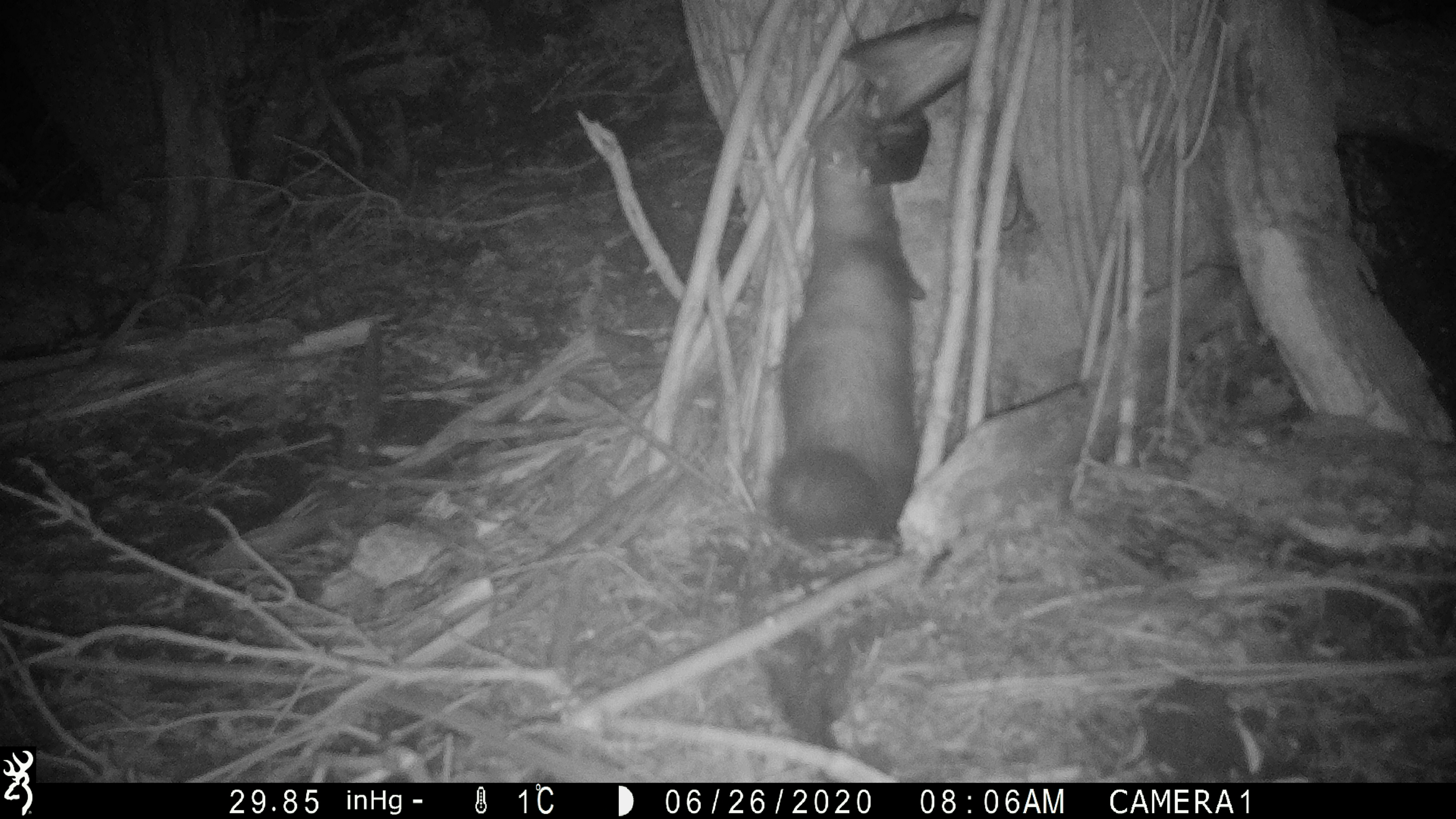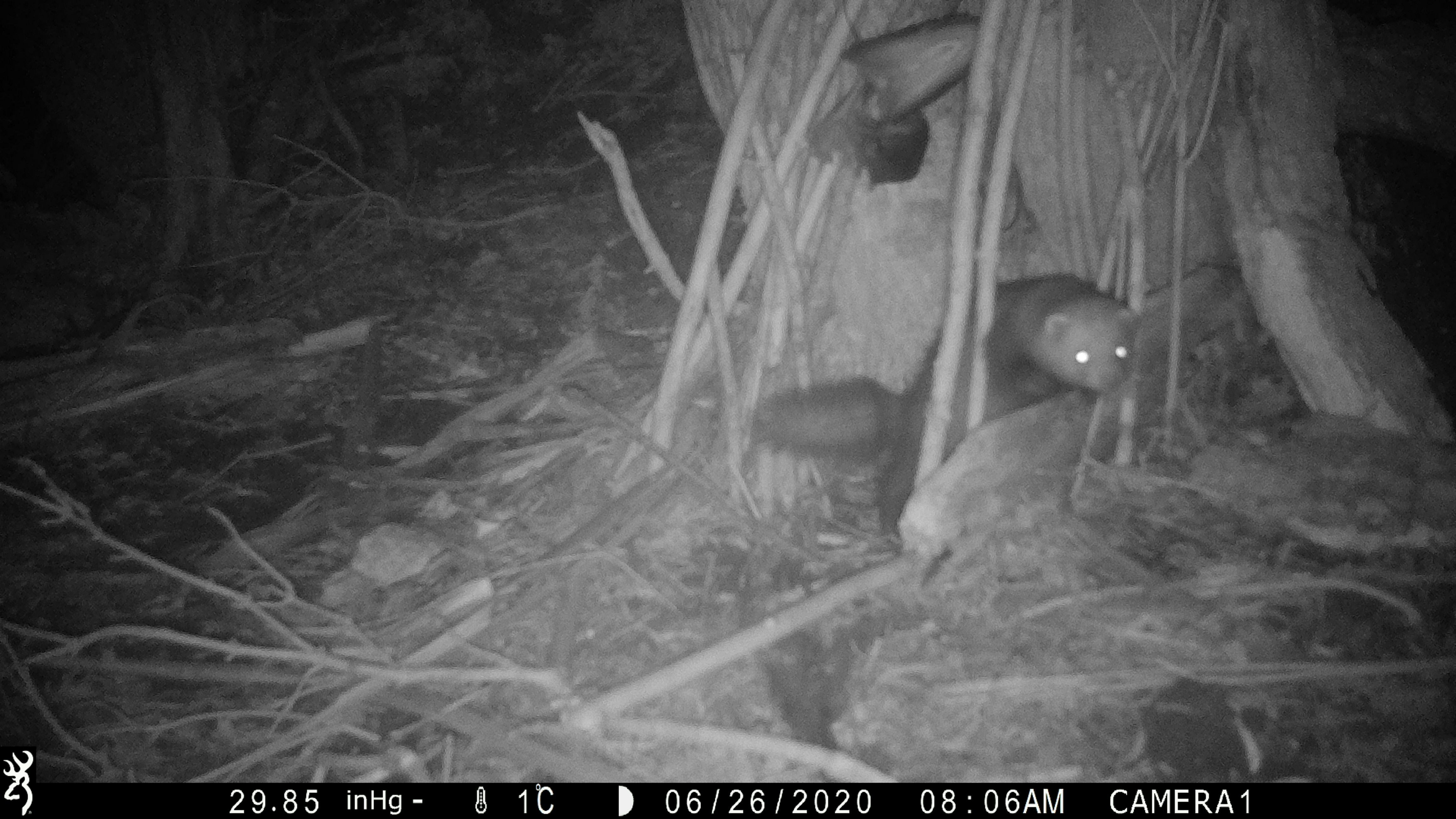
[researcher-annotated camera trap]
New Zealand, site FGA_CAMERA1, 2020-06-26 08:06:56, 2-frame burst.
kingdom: Animalia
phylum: Chordata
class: Mammalia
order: Carnivora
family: Mustelidae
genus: Mustela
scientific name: Mustela furo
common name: ferret